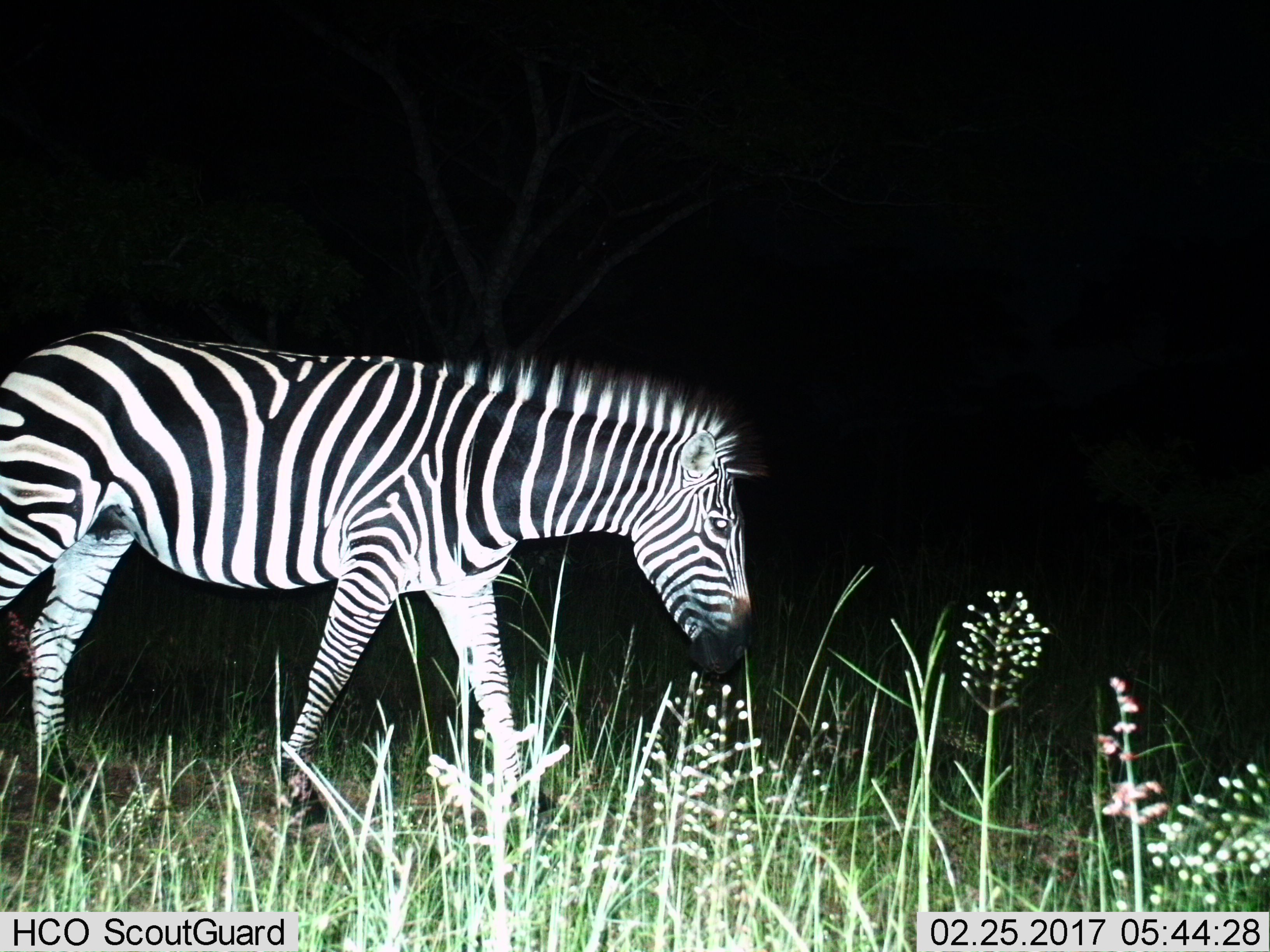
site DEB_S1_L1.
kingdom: Animalia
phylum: Chordata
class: Mammalia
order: Perissodactyla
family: Equidae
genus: Equus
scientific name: Equus quagga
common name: plains zebra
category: zebraplains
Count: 1.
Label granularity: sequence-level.